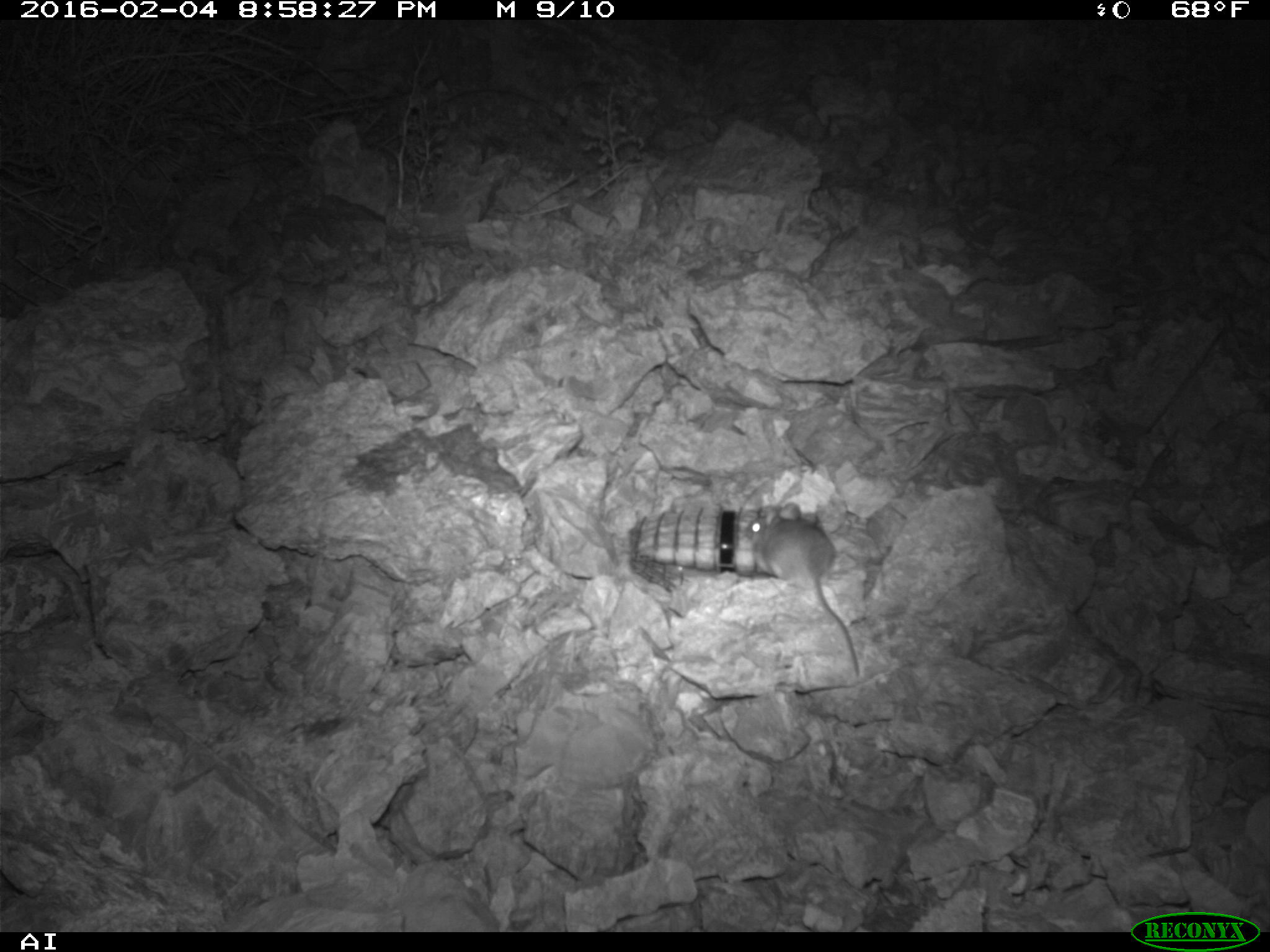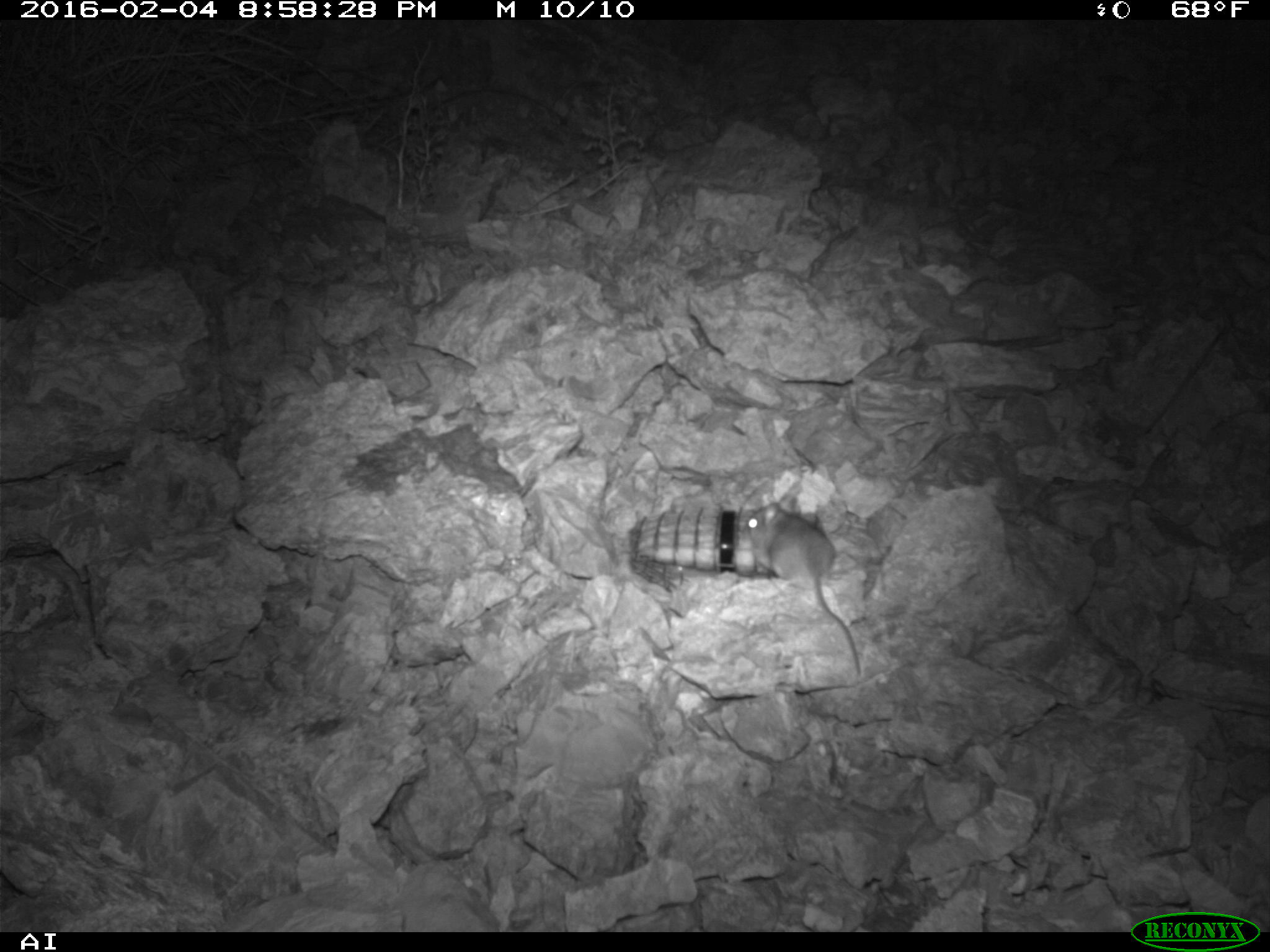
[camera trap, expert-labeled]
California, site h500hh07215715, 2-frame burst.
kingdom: Animalia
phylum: Chordata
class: Mammalia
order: Rodentia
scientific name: Rodentia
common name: rodent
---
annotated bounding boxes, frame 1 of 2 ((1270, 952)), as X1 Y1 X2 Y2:
rodent: 746 502 859 678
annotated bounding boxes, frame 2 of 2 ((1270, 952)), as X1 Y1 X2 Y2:
rodent: 746 495 859 672